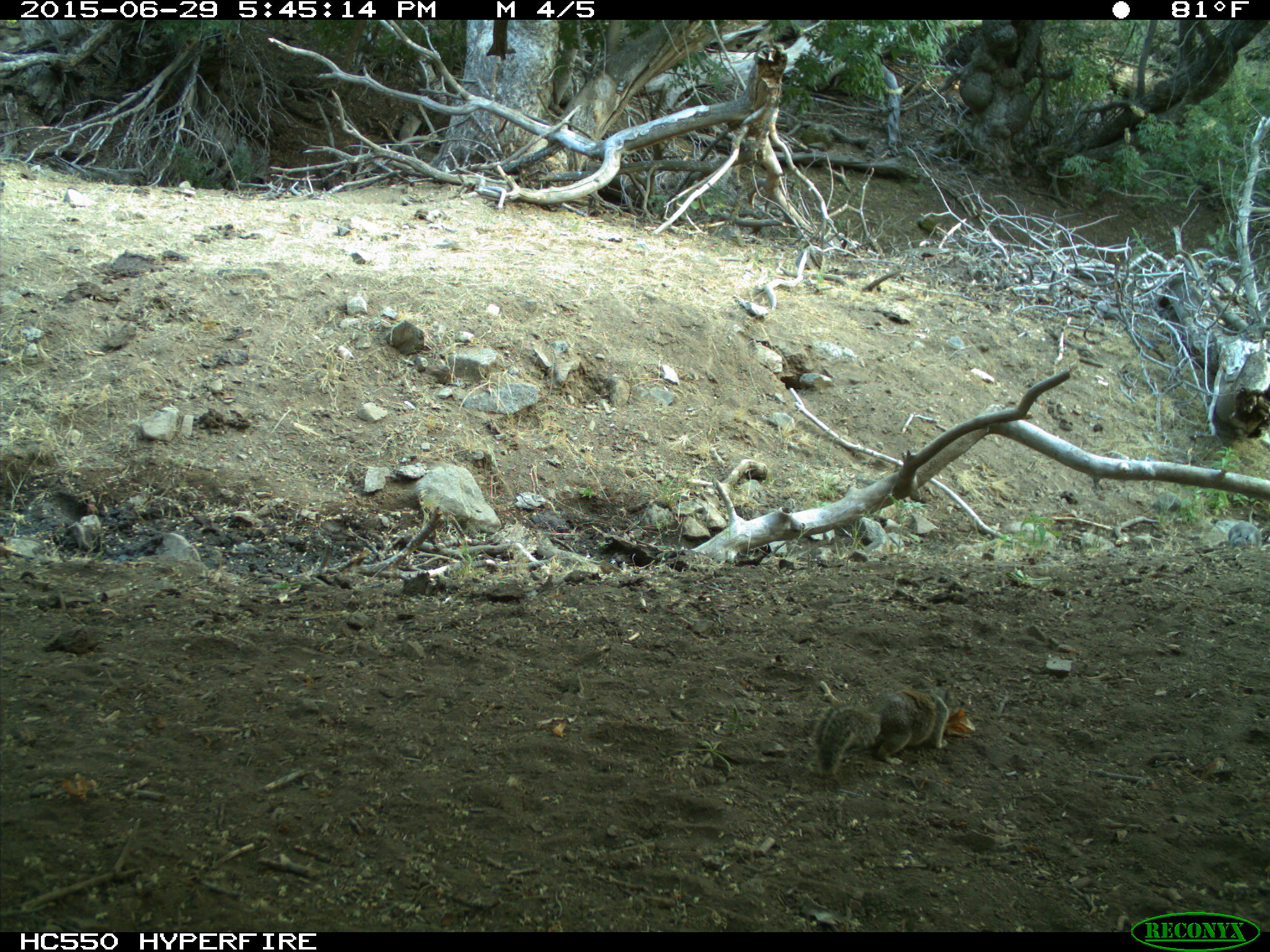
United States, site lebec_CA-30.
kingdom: Animalia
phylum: Chordata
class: Mammalia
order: Rodentia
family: Sciuridae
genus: Otospermophilus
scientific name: Otospermophilus beecheyi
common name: california ground squirrel